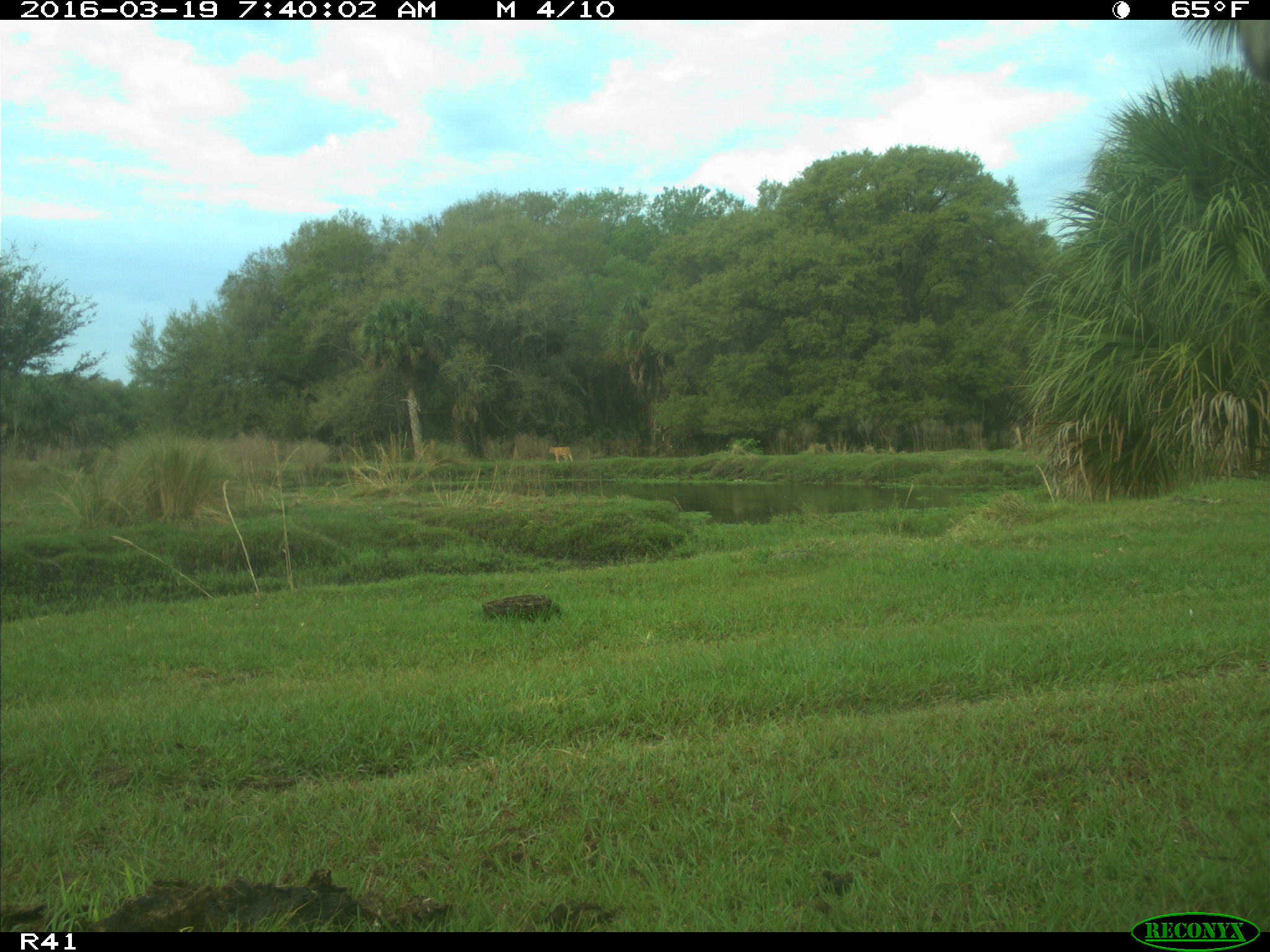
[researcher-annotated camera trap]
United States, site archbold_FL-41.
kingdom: Animalia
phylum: Chordata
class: Mammalia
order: Artiodactyla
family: Bovidae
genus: Bos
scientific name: Bos taurus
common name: domestic cow